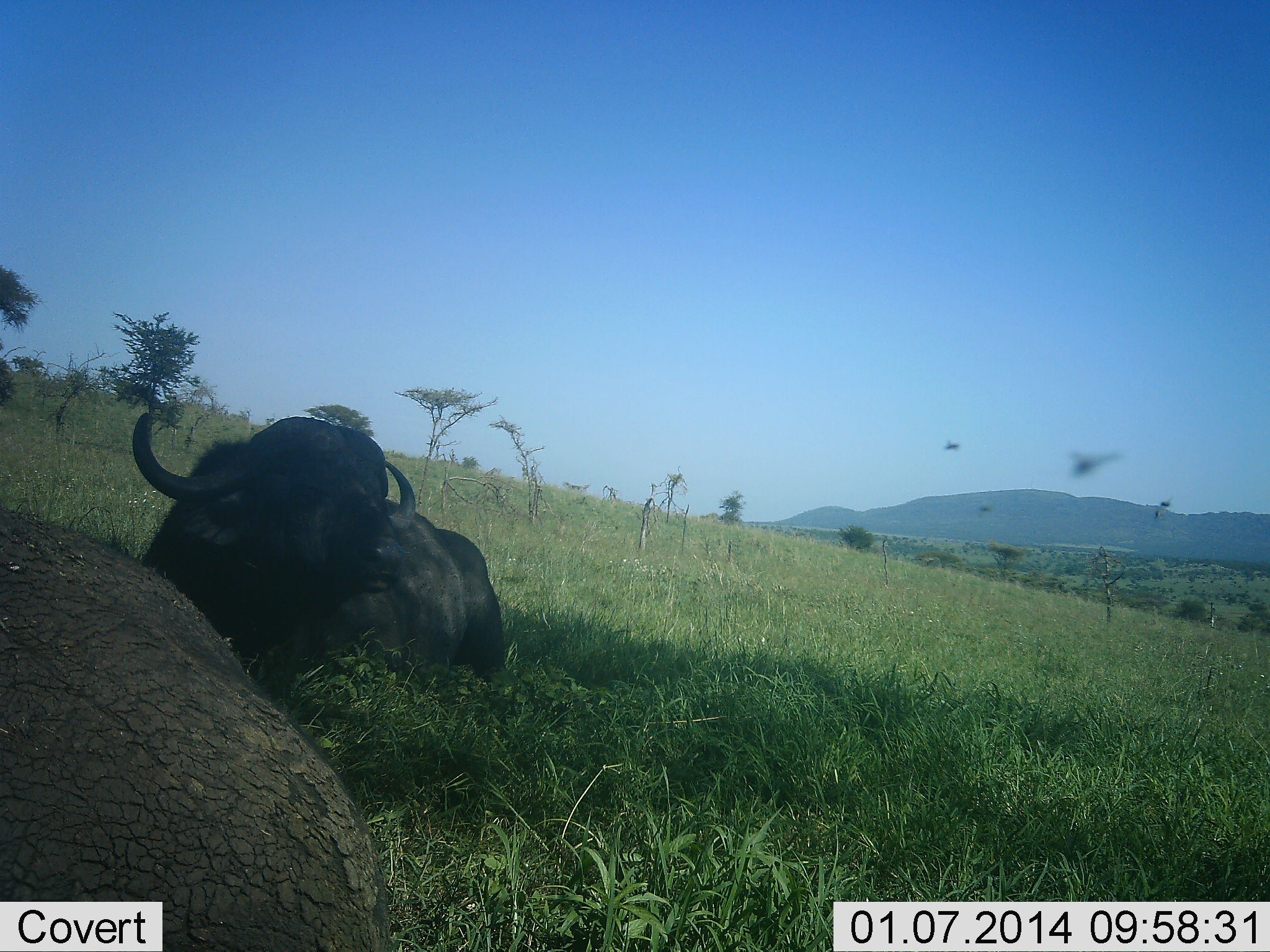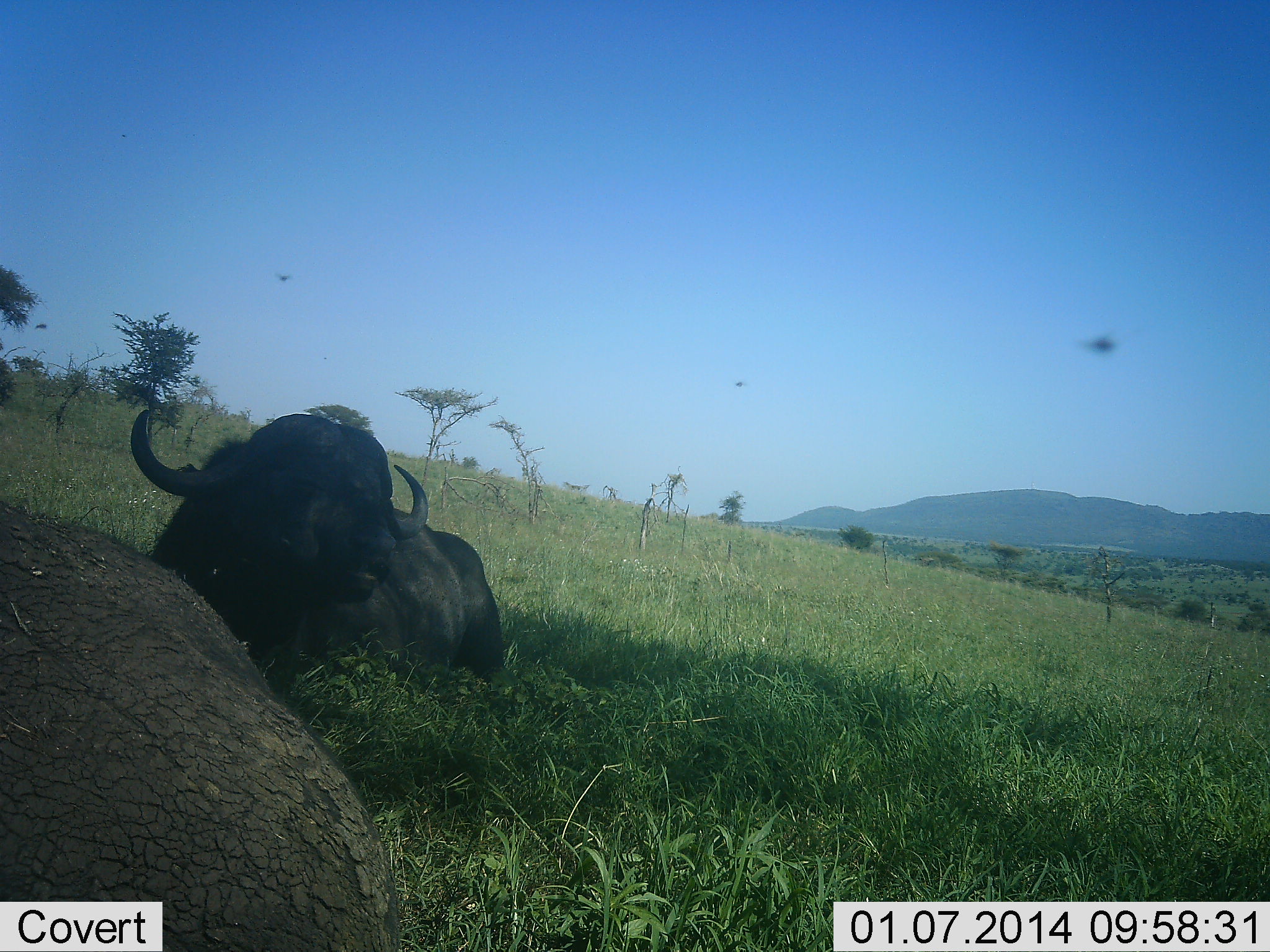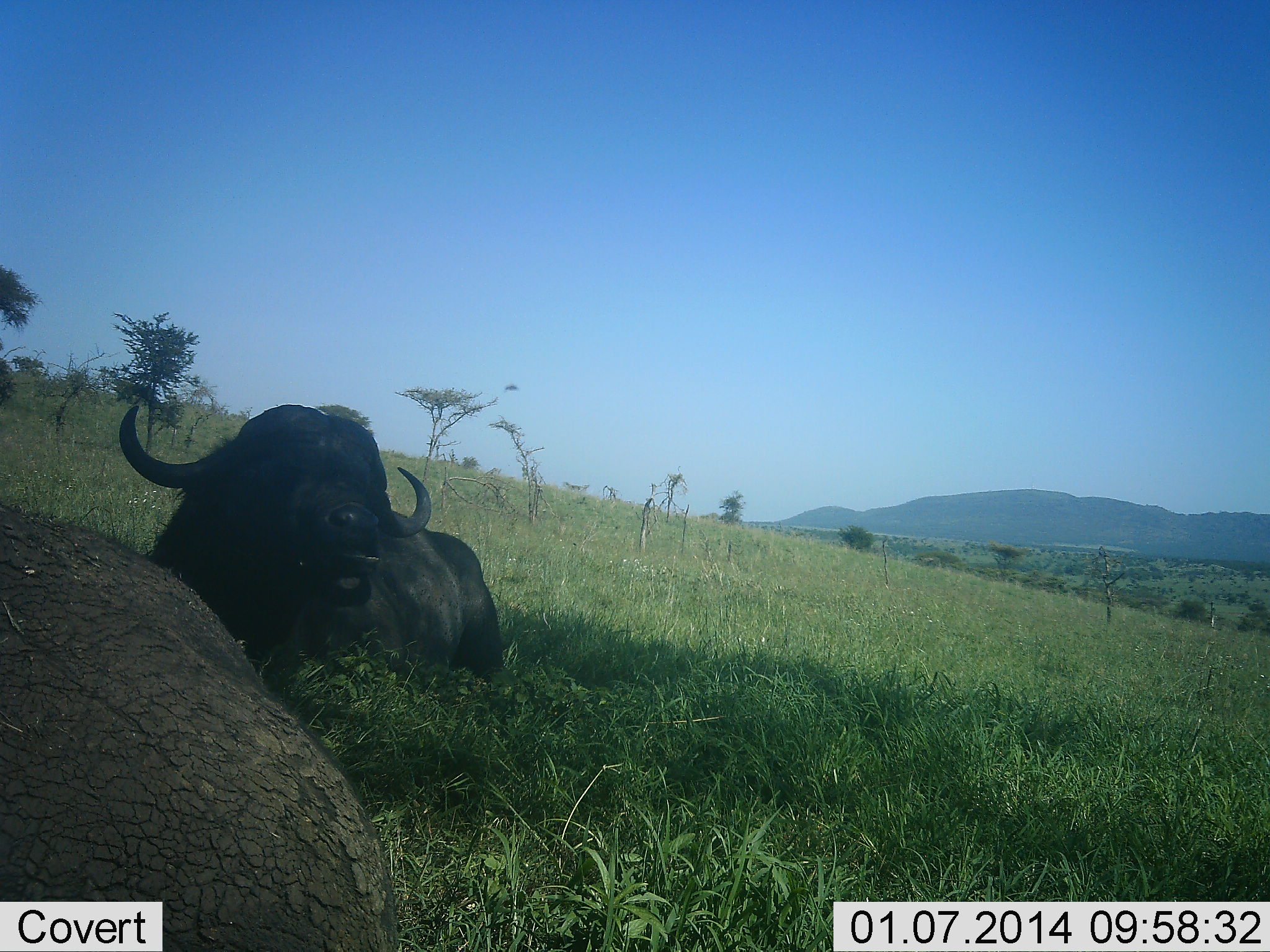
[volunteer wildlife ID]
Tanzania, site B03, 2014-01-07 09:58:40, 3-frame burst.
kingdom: Animalia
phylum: Chordata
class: Mammalia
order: Artiodactyla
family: Bovidae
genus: Syncerus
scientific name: Syncerus caffer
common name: cape buffalo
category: buffalo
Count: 2.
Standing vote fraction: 0%.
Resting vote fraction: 100%.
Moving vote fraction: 0%.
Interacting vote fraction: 0%.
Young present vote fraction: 0%.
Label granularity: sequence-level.